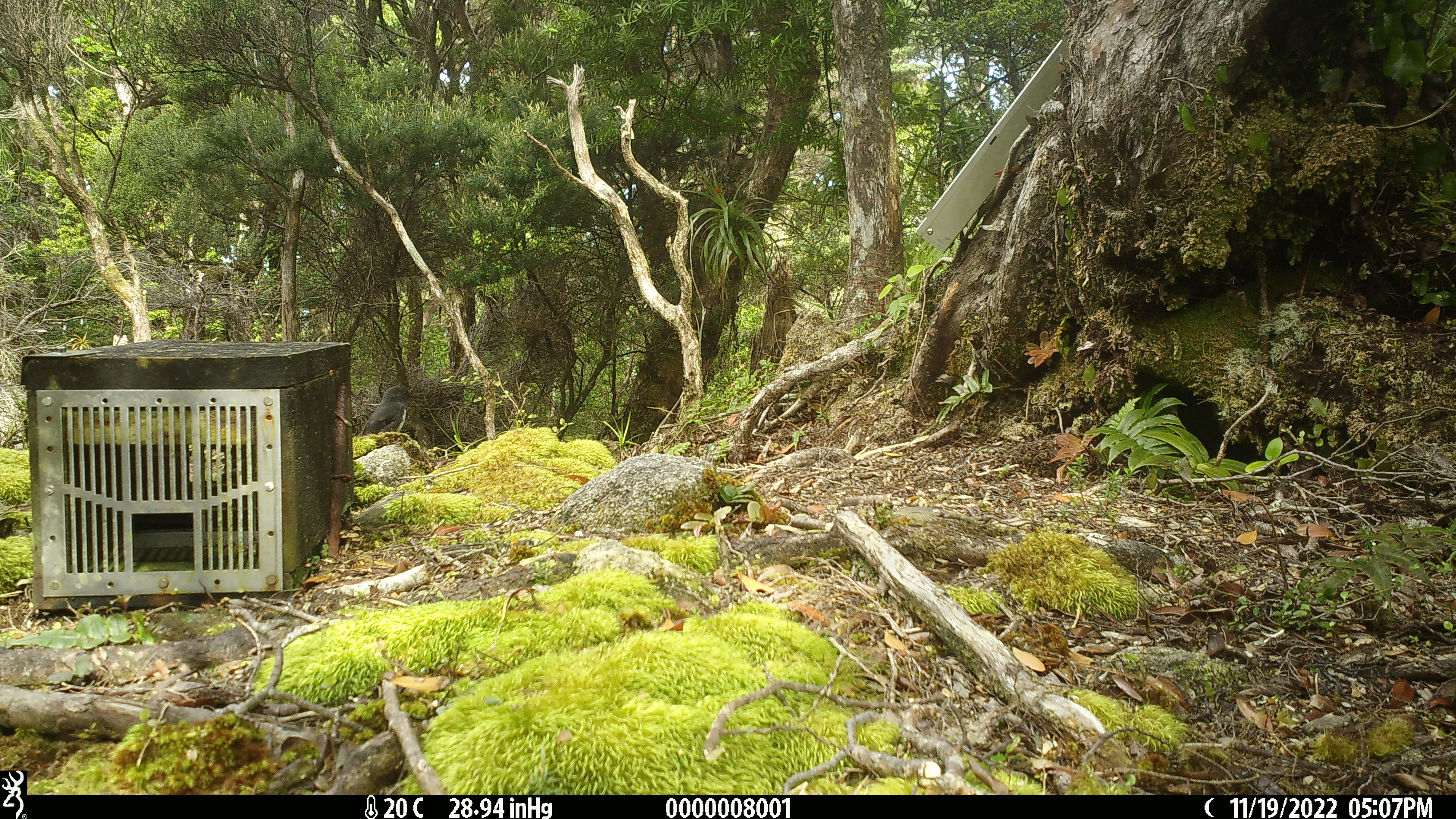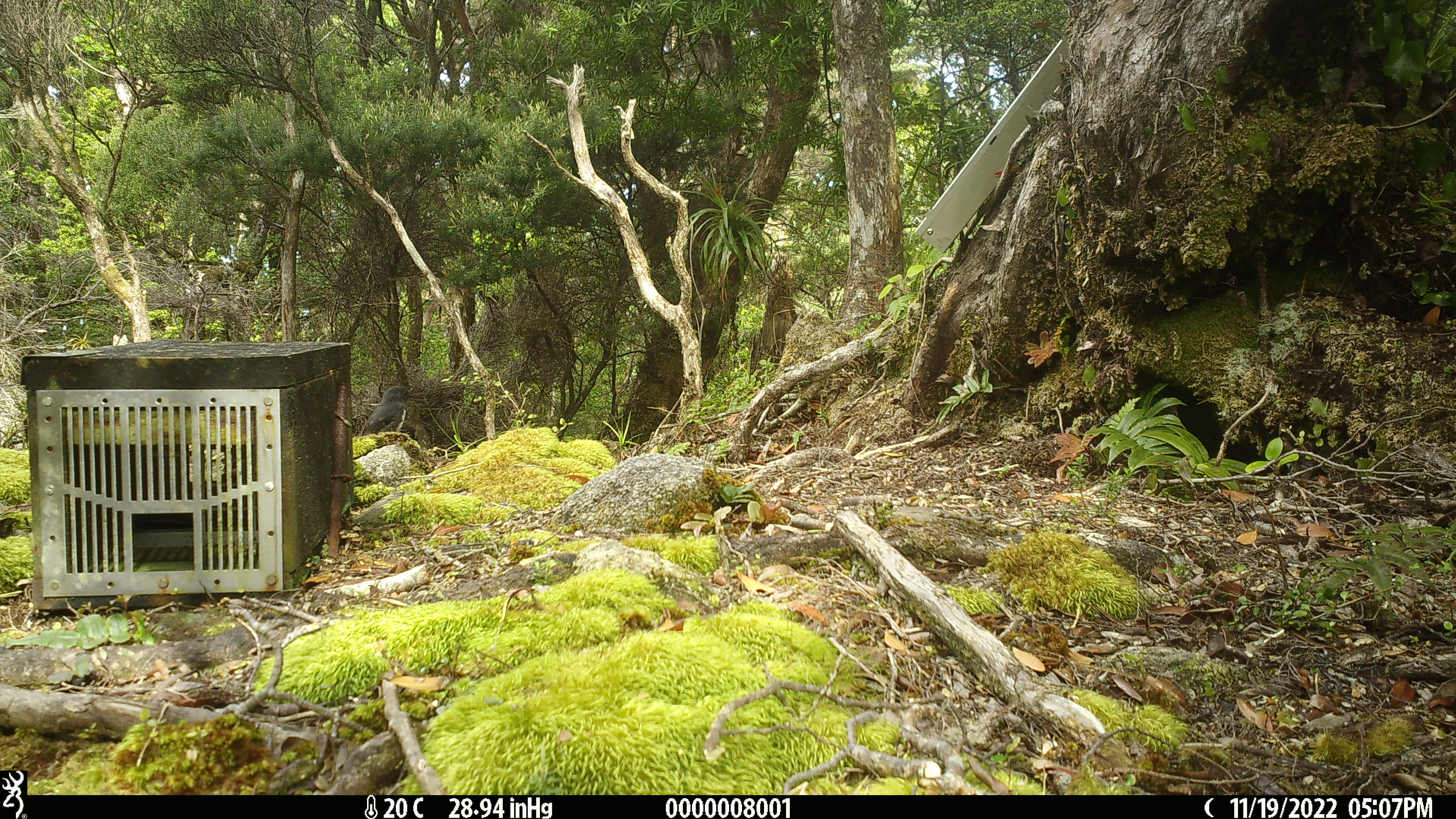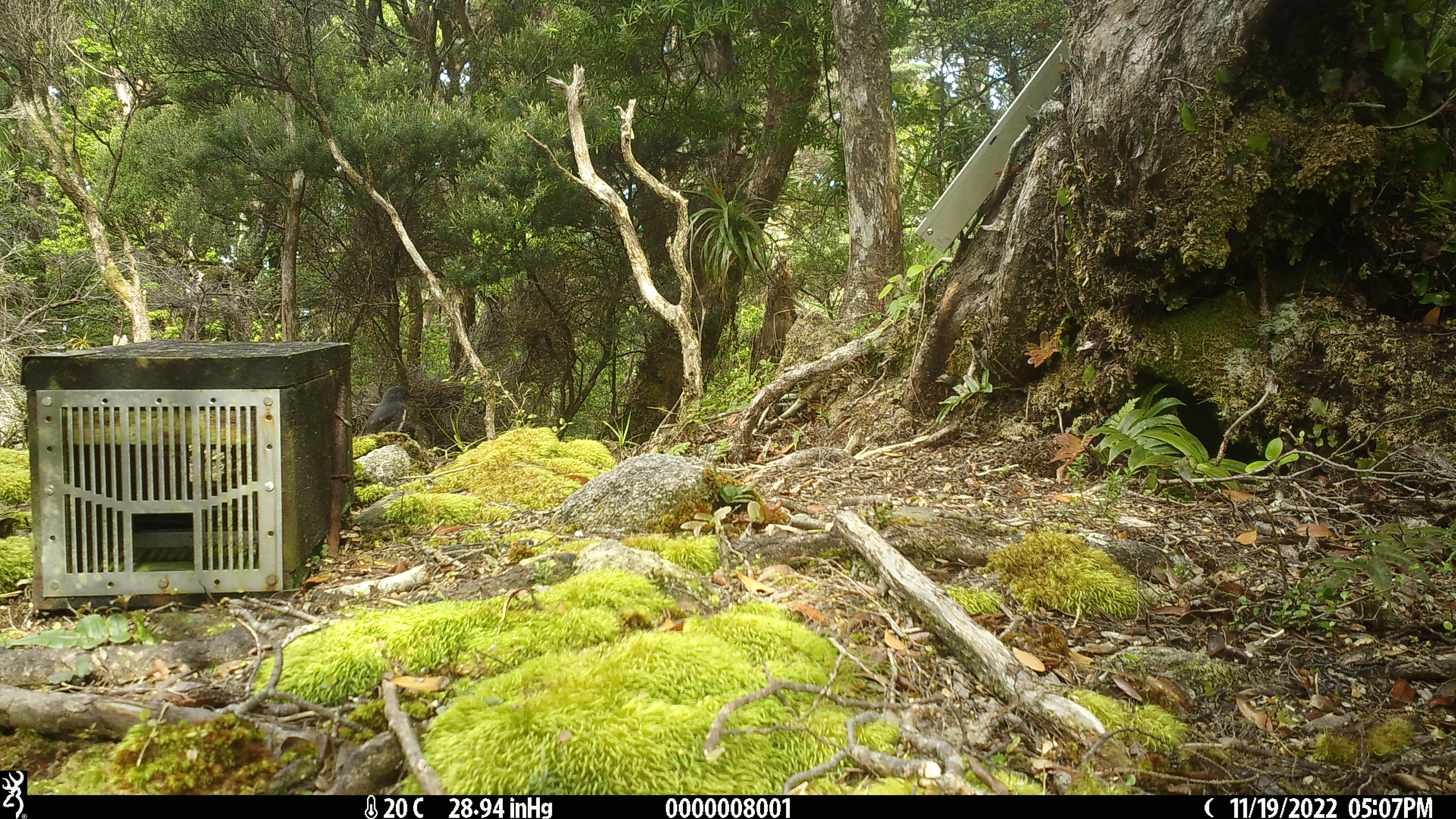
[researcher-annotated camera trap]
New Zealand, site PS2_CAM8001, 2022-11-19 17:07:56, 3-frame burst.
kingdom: Animalia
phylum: Chordata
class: Aves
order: Passeriformes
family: Petroicidae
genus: Petroica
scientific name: Petroica australis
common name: new zealand robin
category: robin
Robin (new zealand robin) (Petroica australis).